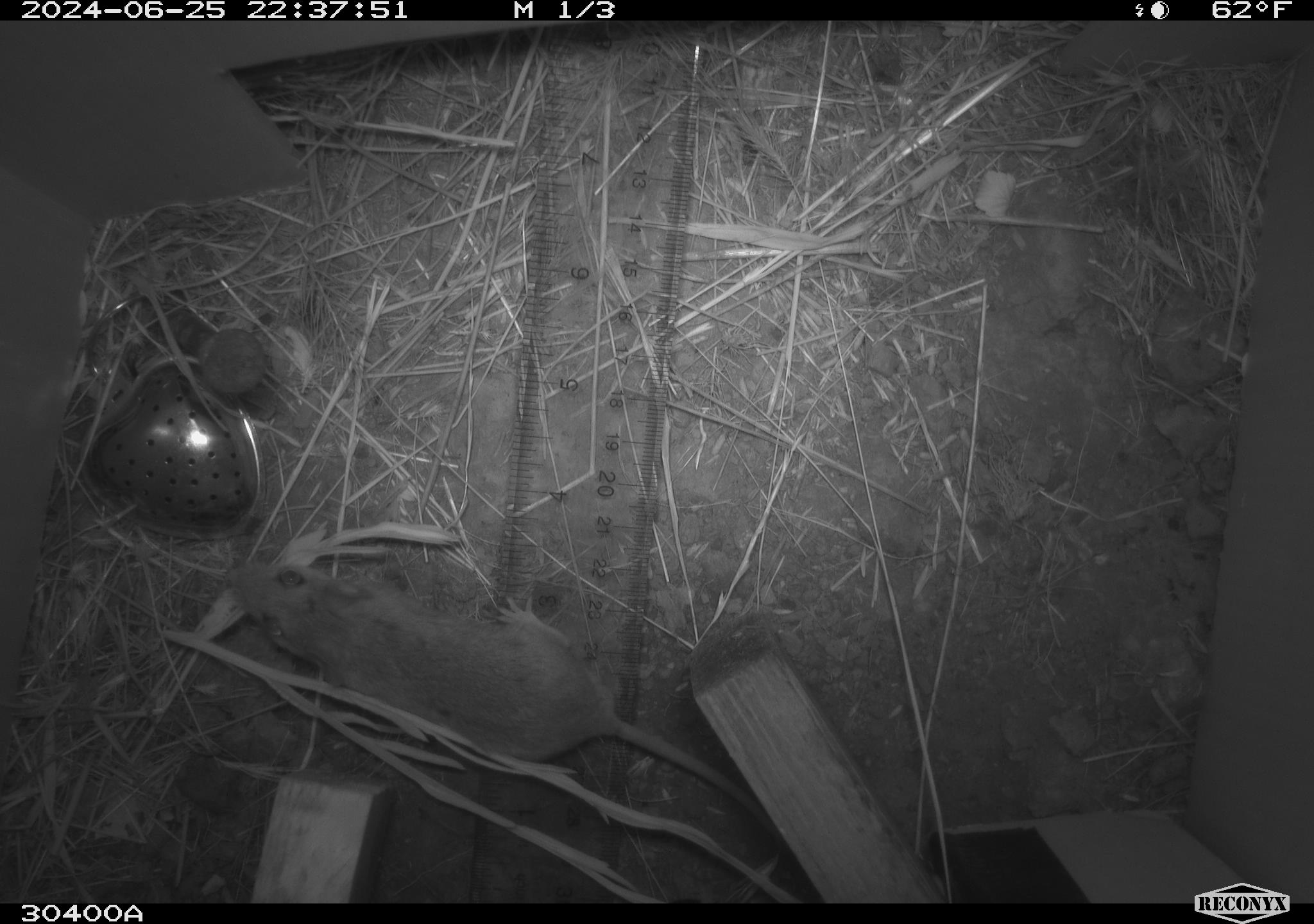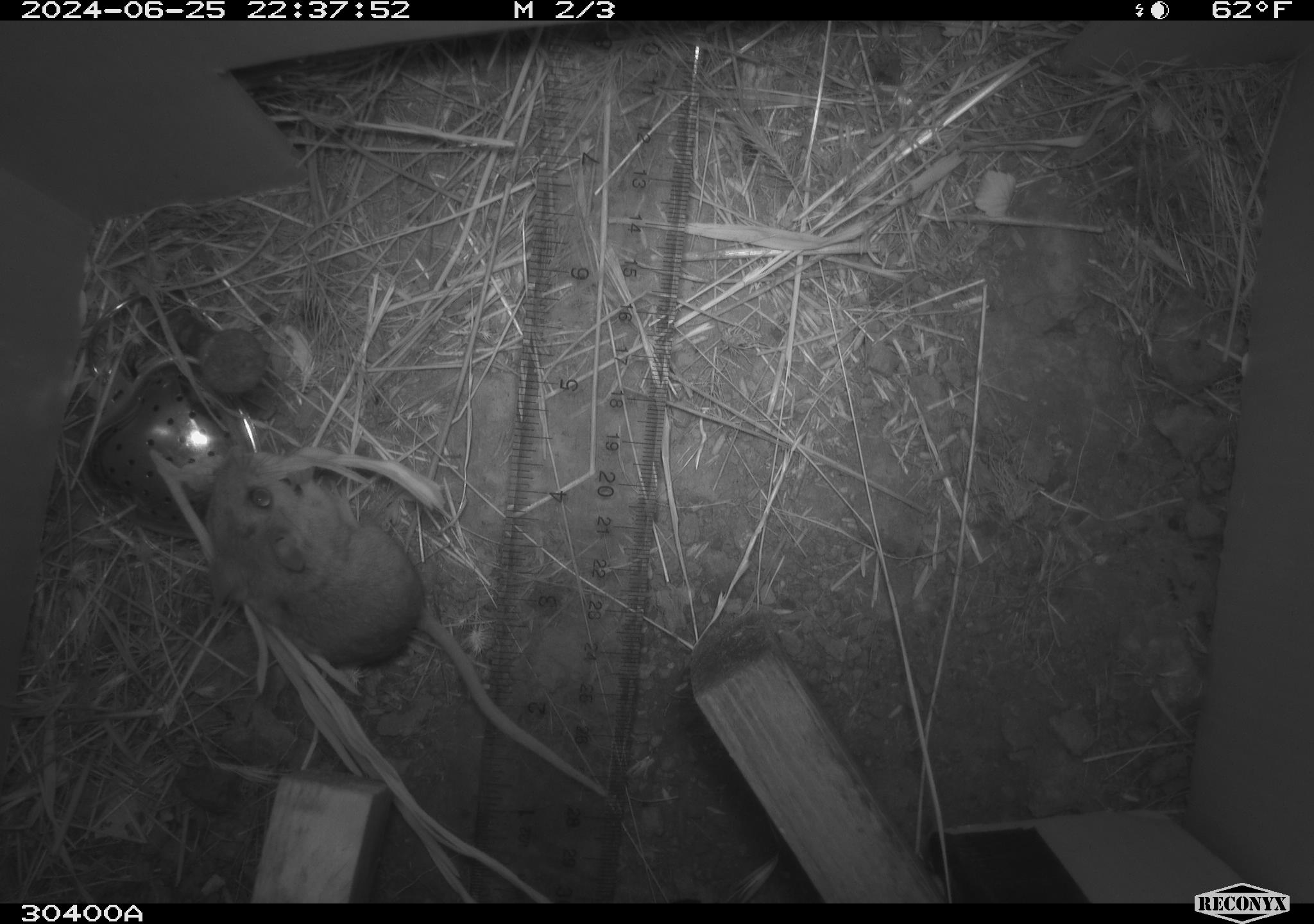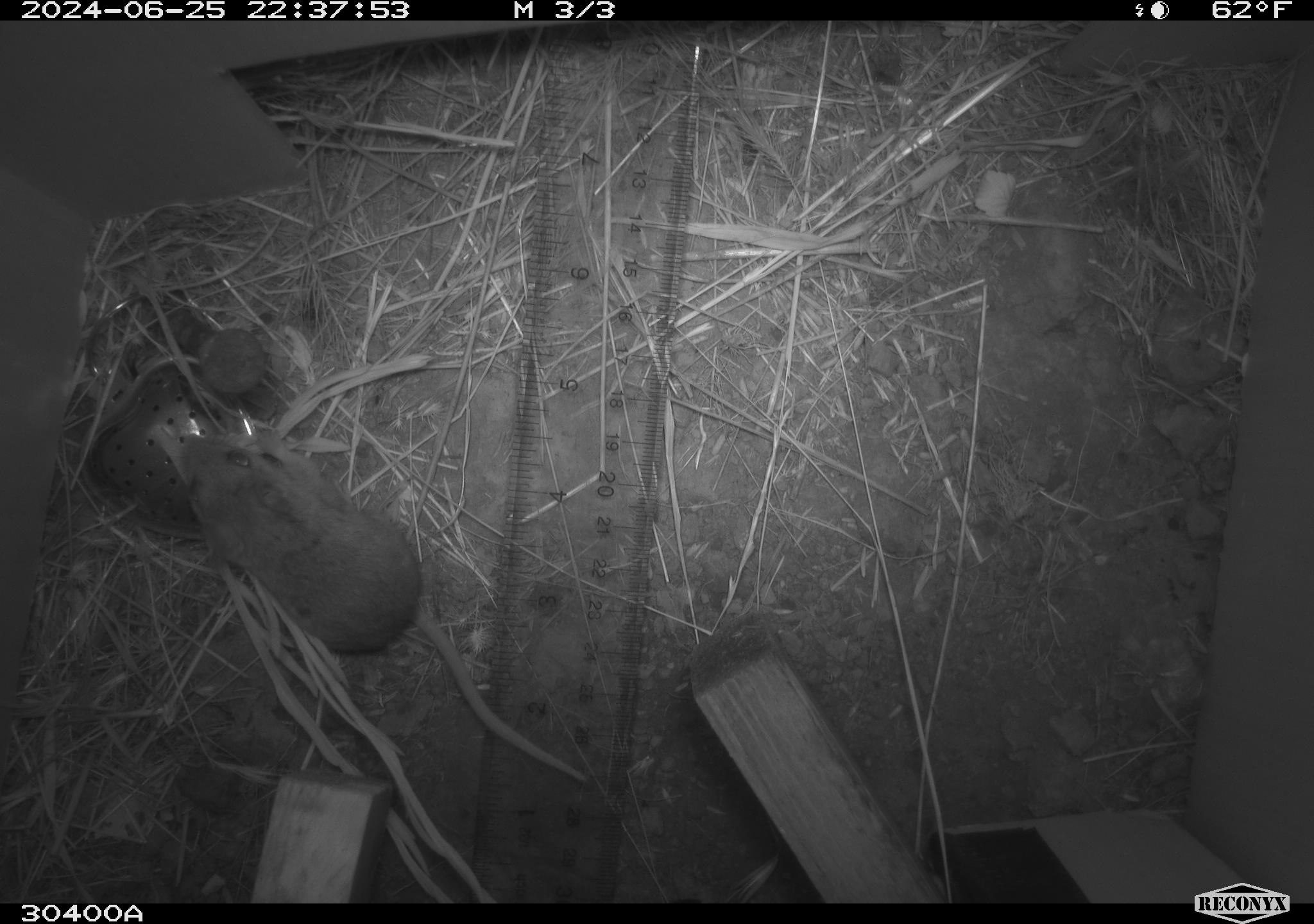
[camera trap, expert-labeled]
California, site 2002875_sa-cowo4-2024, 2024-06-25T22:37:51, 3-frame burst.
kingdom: Animalia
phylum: Chordata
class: Mammalia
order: Rodentia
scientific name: Rodentia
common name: rodent